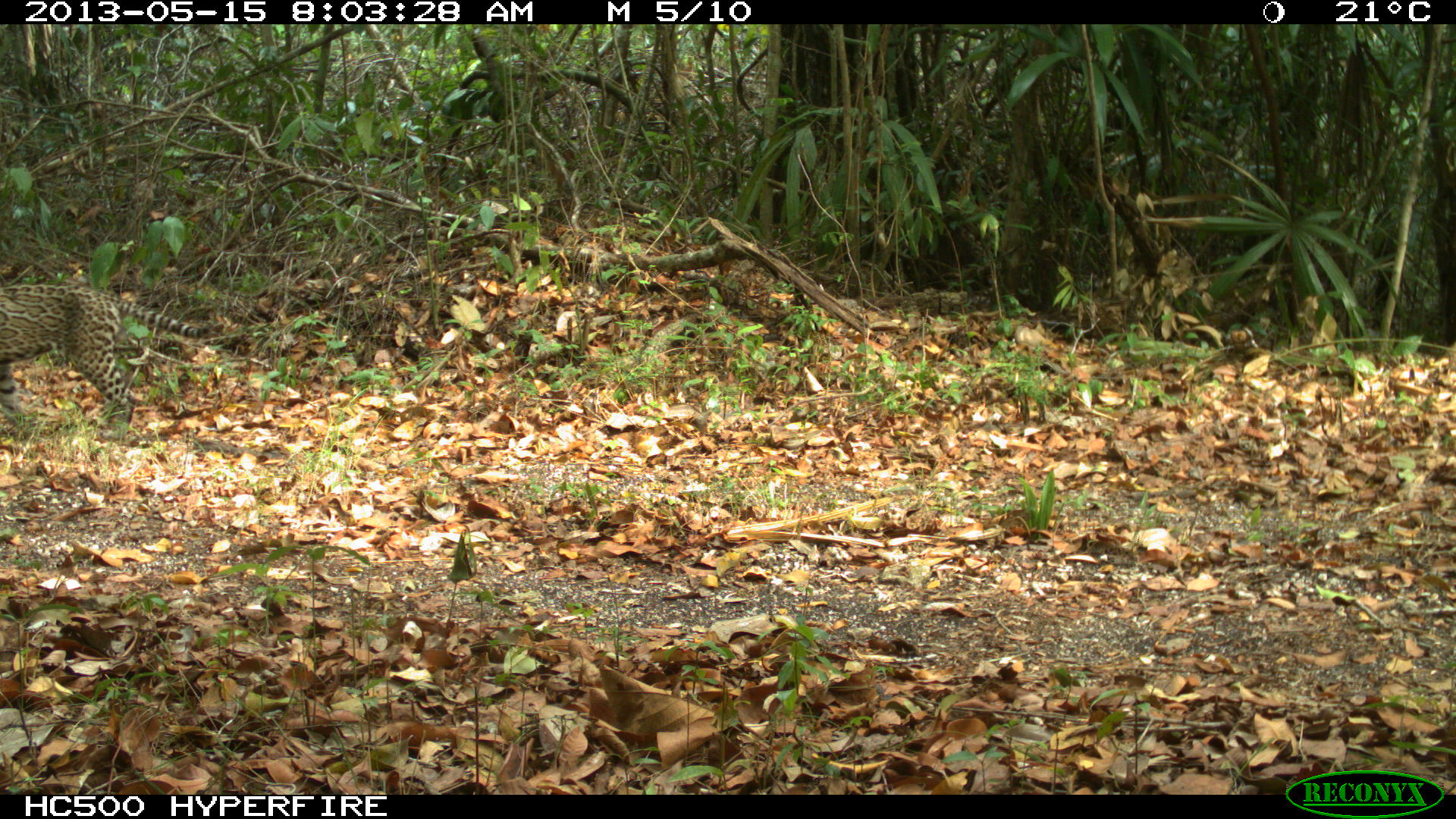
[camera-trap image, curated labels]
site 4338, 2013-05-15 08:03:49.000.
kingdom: Animalia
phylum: Chordata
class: Mammalia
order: Carnivora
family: Felidae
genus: Leopardus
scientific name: Leopardus pardalis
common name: ocelot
Leopardus pardalis (ocelot), count 1, sex male.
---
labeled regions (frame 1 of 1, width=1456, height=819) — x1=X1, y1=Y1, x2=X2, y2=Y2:
leopardus pardalis: x1=0, y1=280, x2=227, y2=440